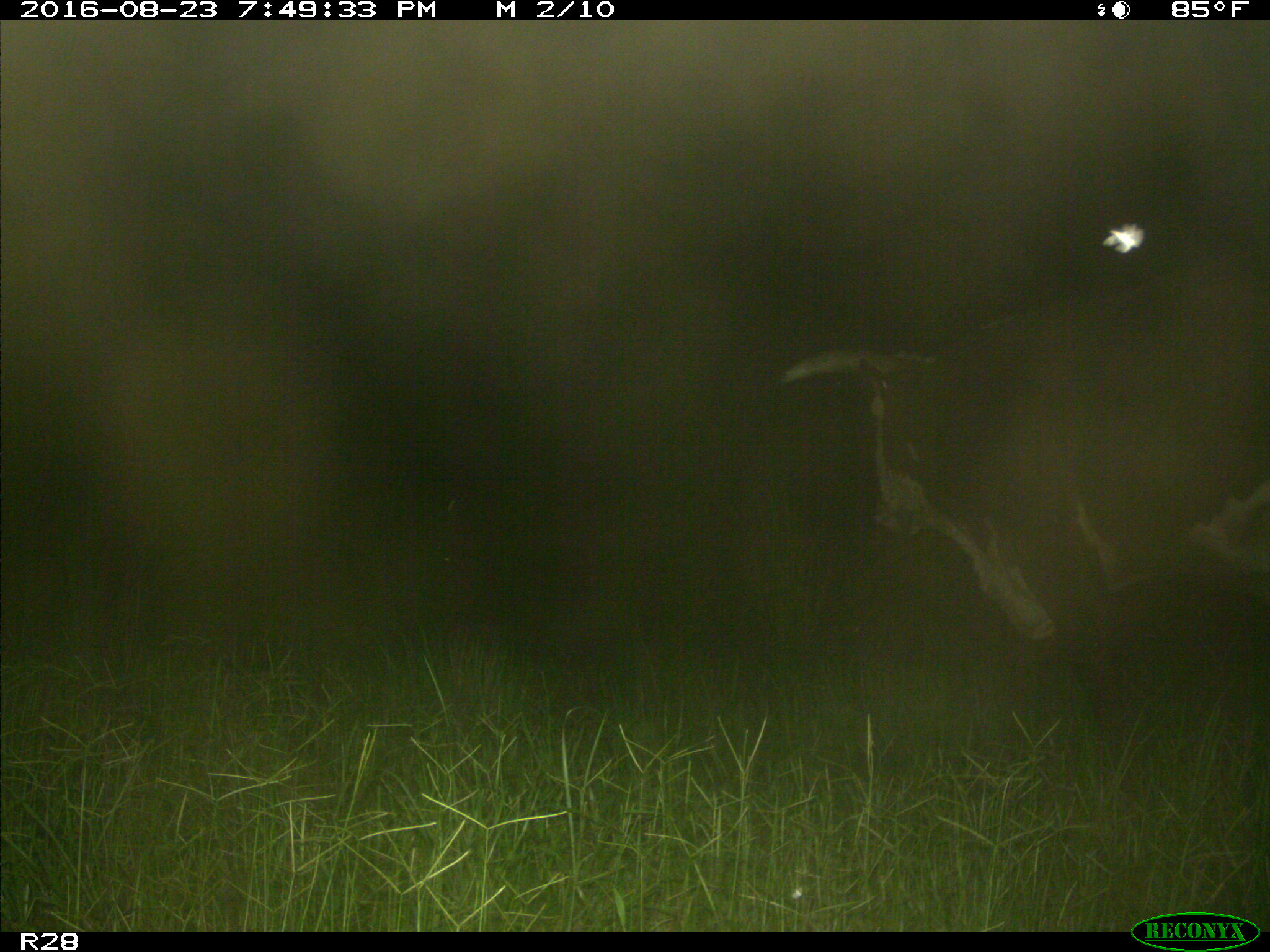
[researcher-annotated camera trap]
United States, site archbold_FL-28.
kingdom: Animalia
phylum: Chordata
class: Mammalia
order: Artiodactyla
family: Bovidae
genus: Bos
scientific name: Bos taurus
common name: domestic cow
Bos taurus (domestic cow).